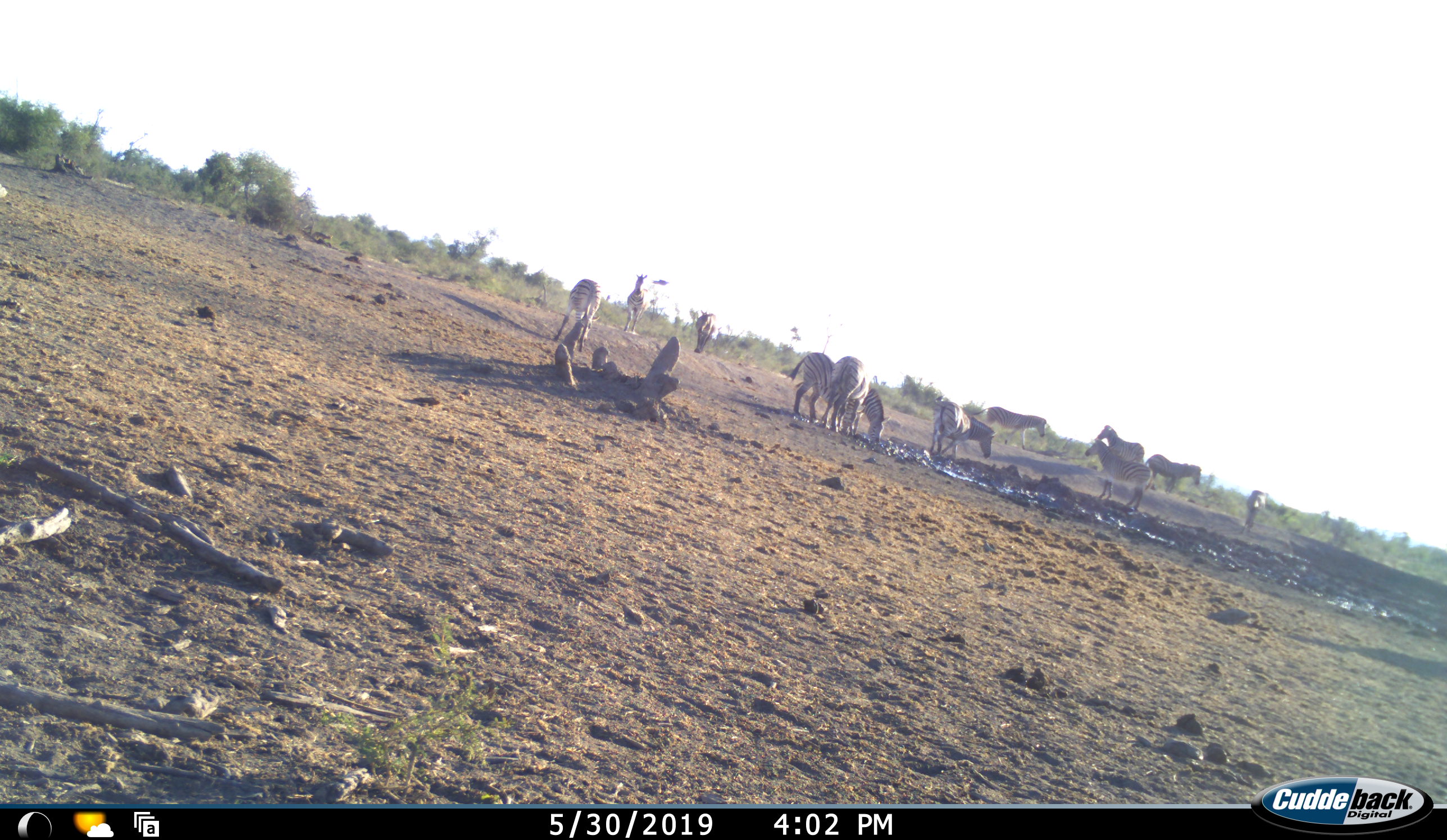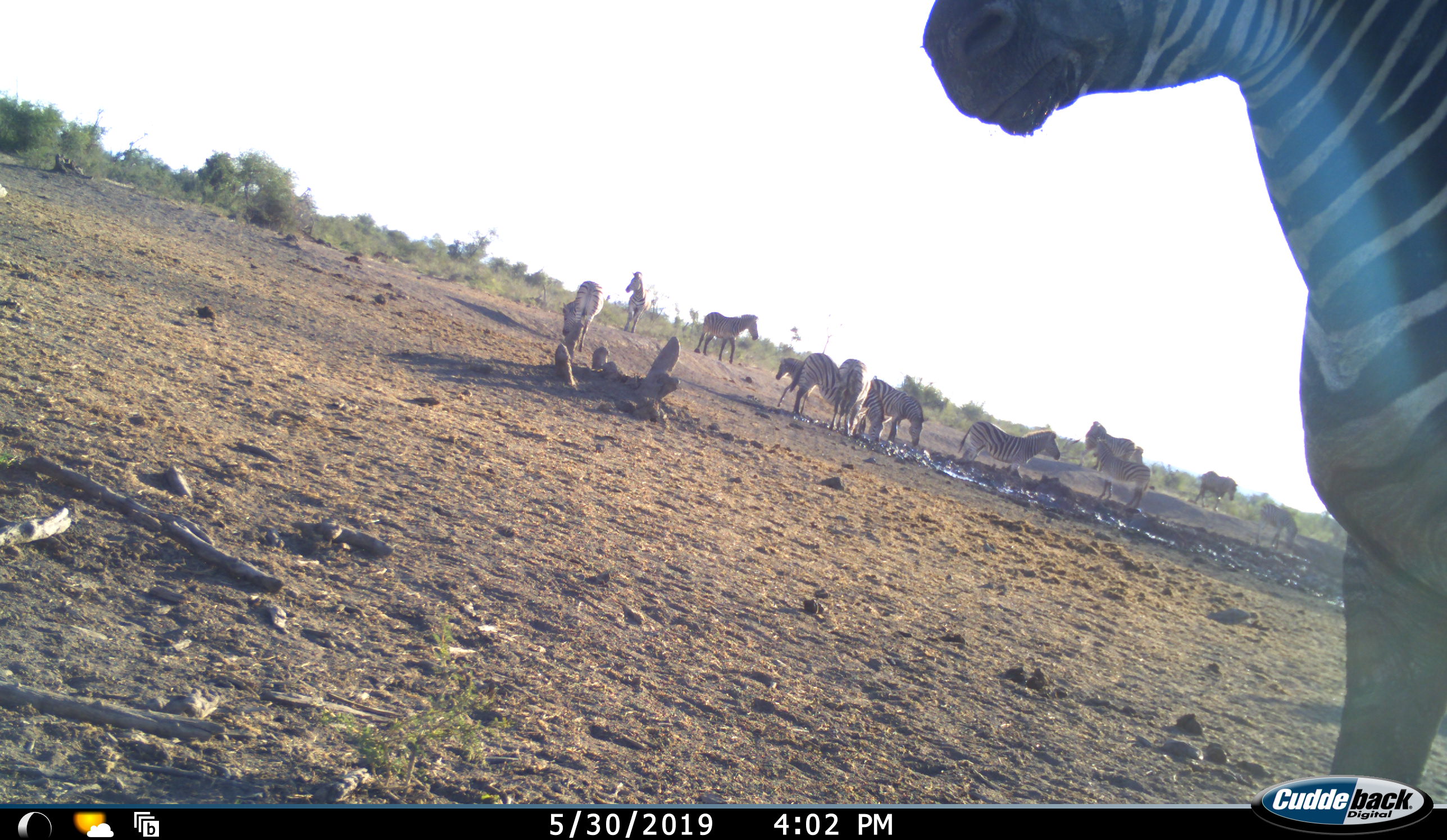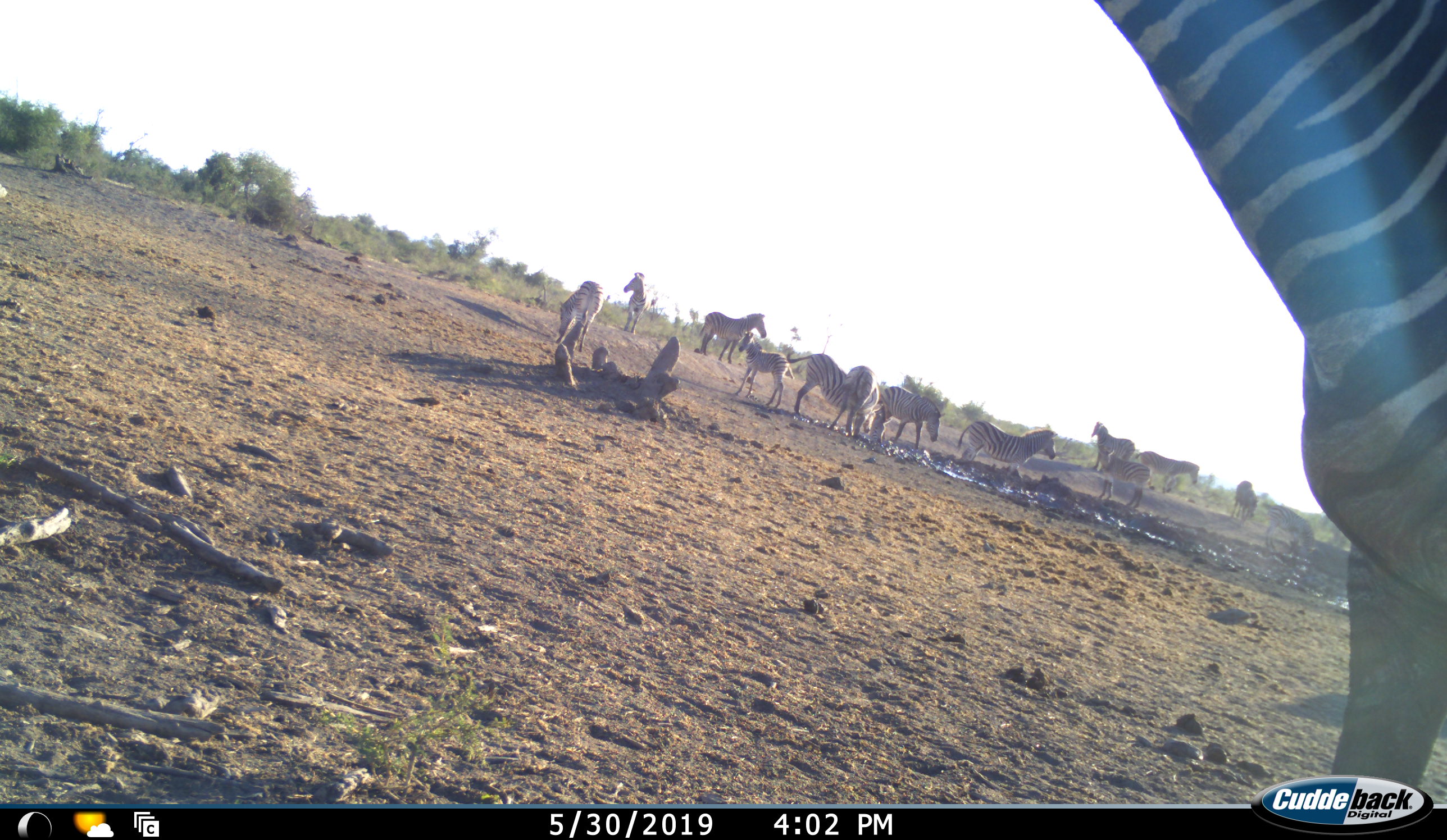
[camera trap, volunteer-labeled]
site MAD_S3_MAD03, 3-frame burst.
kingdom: Animalia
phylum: Chordata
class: Mammalia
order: Perissodactyla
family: Equidae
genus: Equus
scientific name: Equus quagga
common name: plains zebra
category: zebraplains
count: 11-50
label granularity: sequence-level